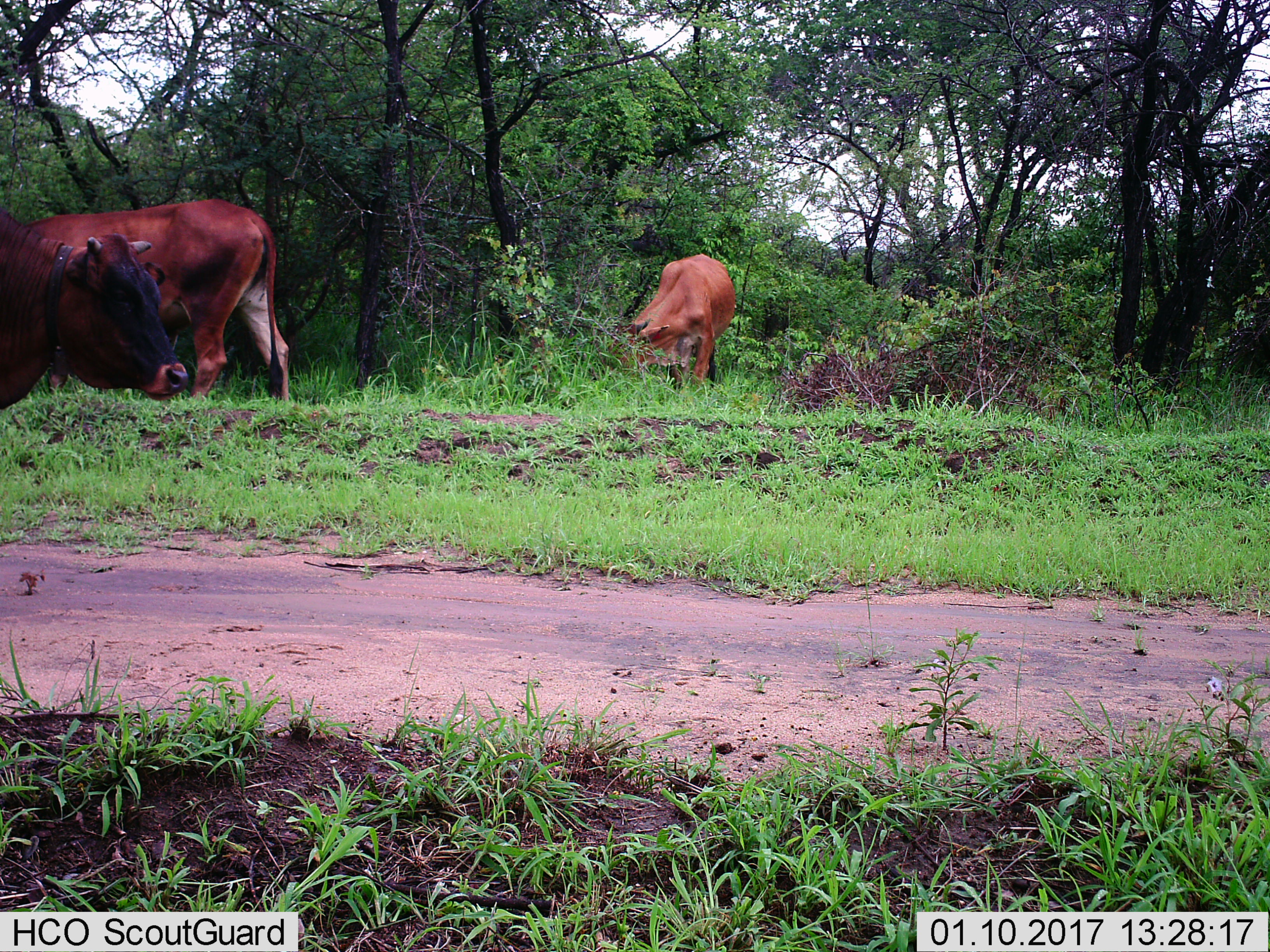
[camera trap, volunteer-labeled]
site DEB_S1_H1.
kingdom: Animalia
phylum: Chordata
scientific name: Vertebrata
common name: domestic animal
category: domesticanimal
Domesticanimal (domestic animal) (Vertebrata), count 3. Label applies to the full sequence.